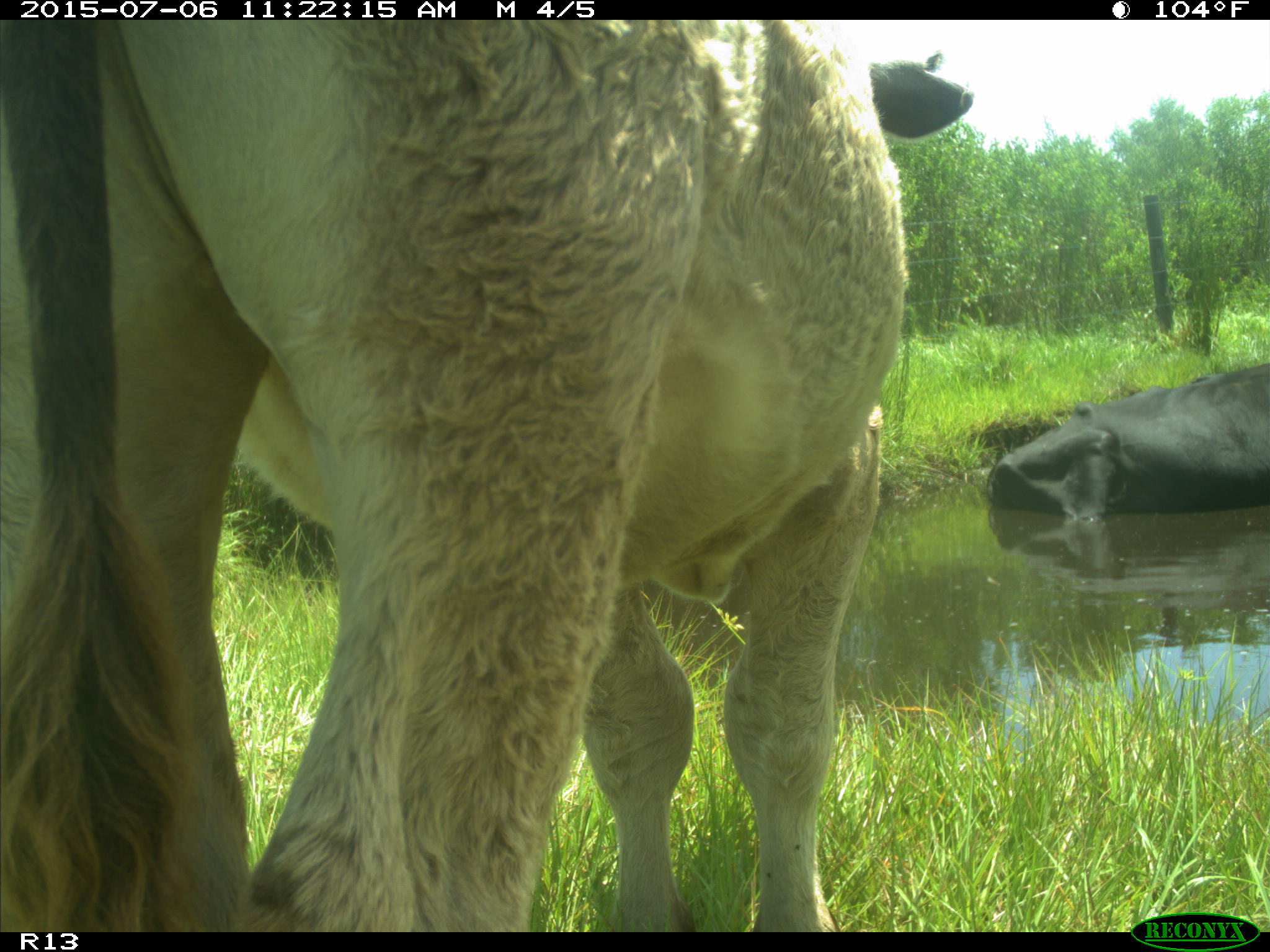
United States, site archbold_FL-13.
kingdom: Animalia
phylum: Chordata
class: Mammalia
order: Artiodactyla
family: Bovidae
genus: Bos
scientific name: Bos taurus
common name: domestic cow